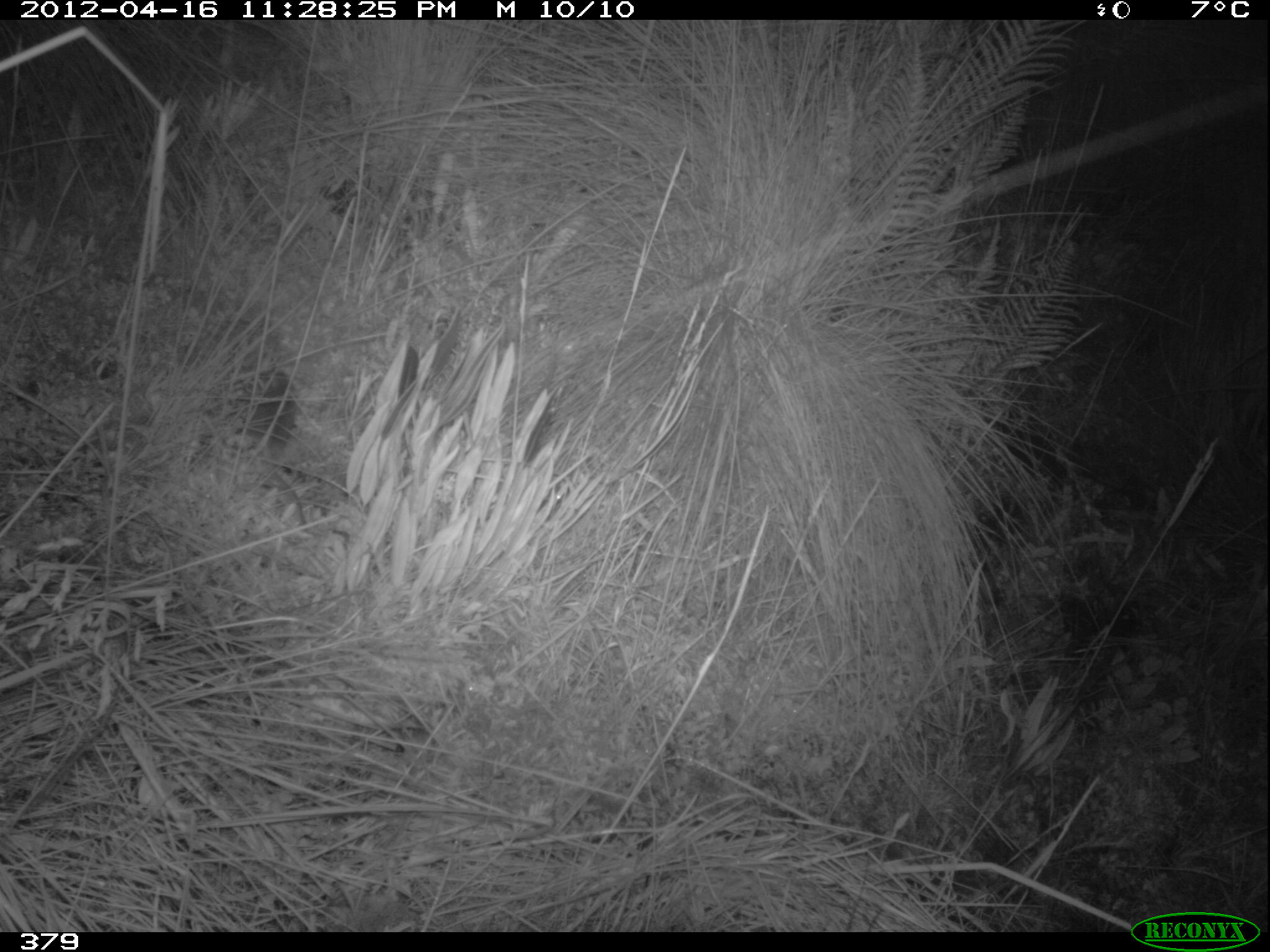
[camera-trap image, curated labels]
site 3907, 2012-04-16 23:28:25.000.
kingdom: Animalia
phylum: Chordata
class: Mammalia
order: Rodentia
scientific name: Rodentia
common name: rodents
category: unknown rodent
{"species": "unknown rodent (rodents) (Rodentia)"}